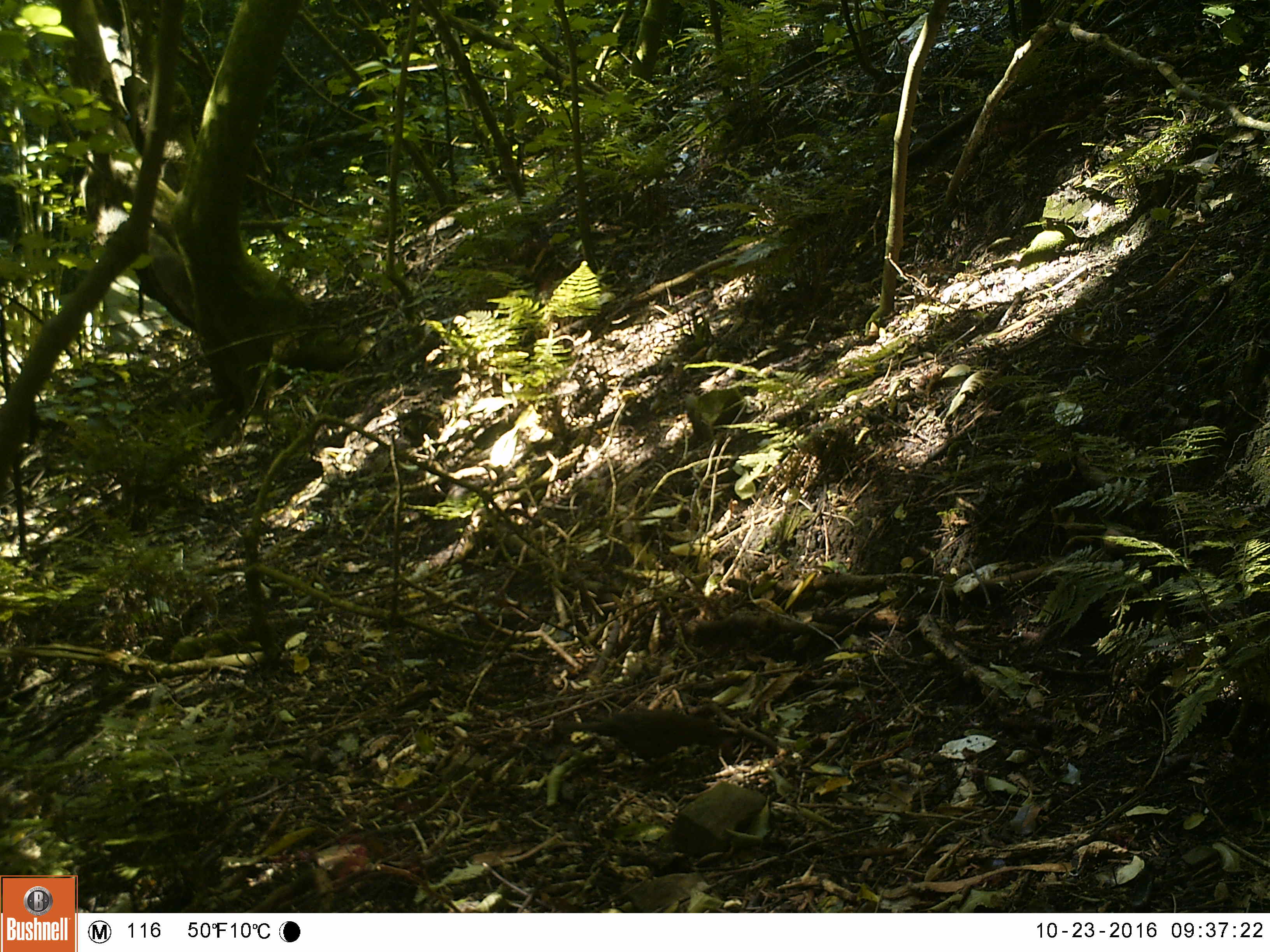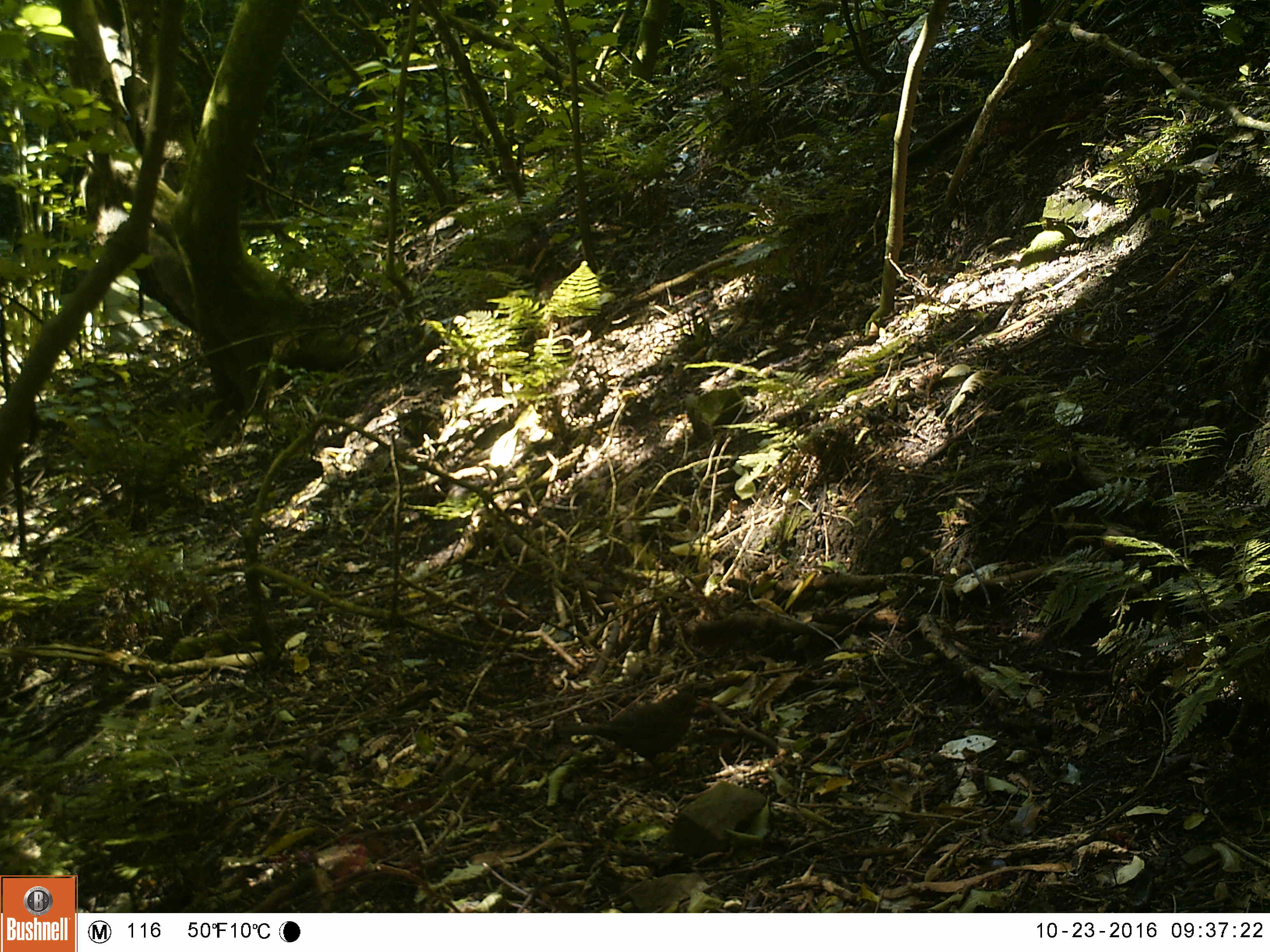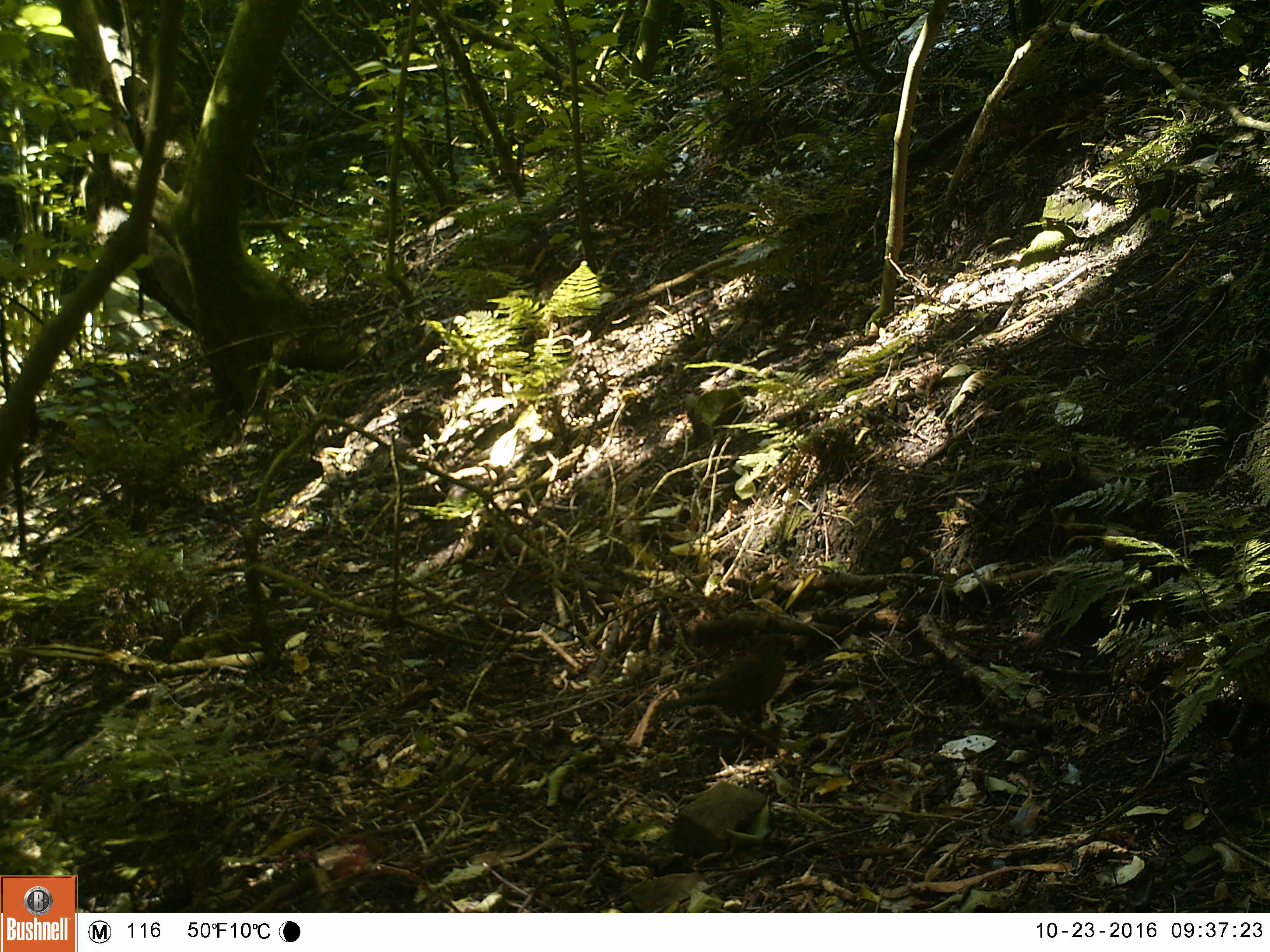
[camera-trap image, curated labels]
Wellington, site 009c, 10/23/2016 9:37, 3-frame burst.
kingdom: Animalia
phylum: Chordata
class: Aves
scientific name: Aves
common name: bird